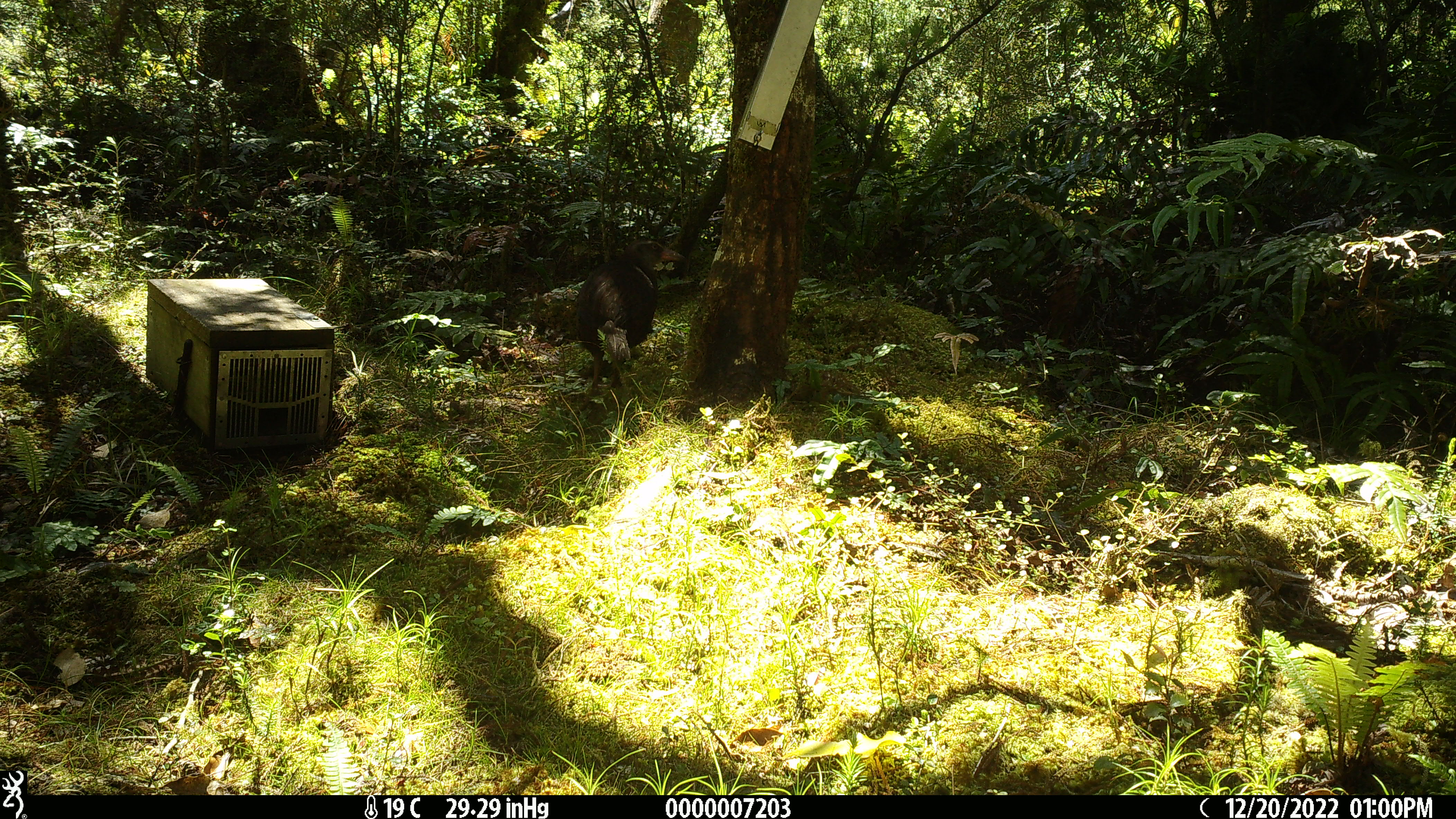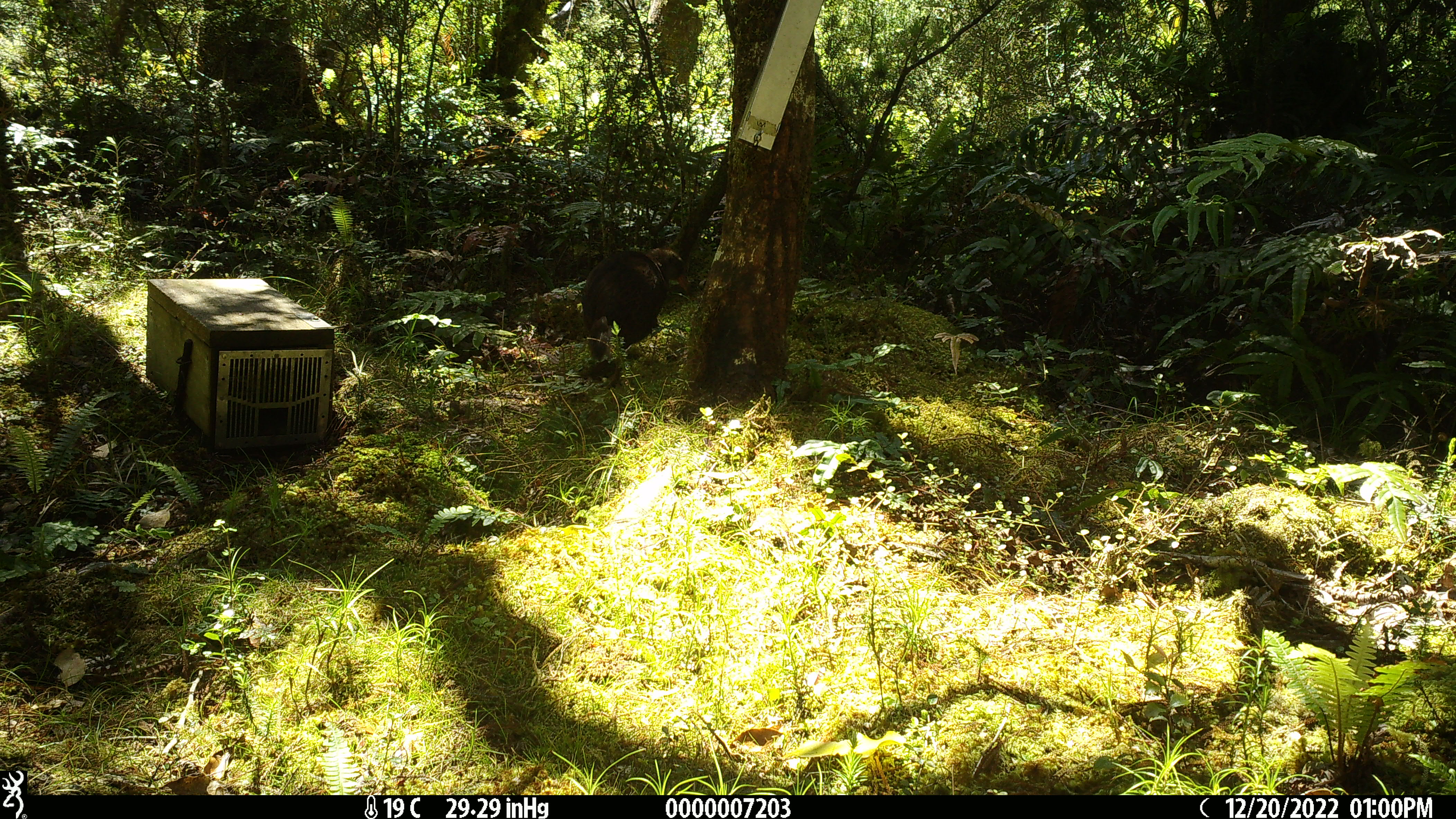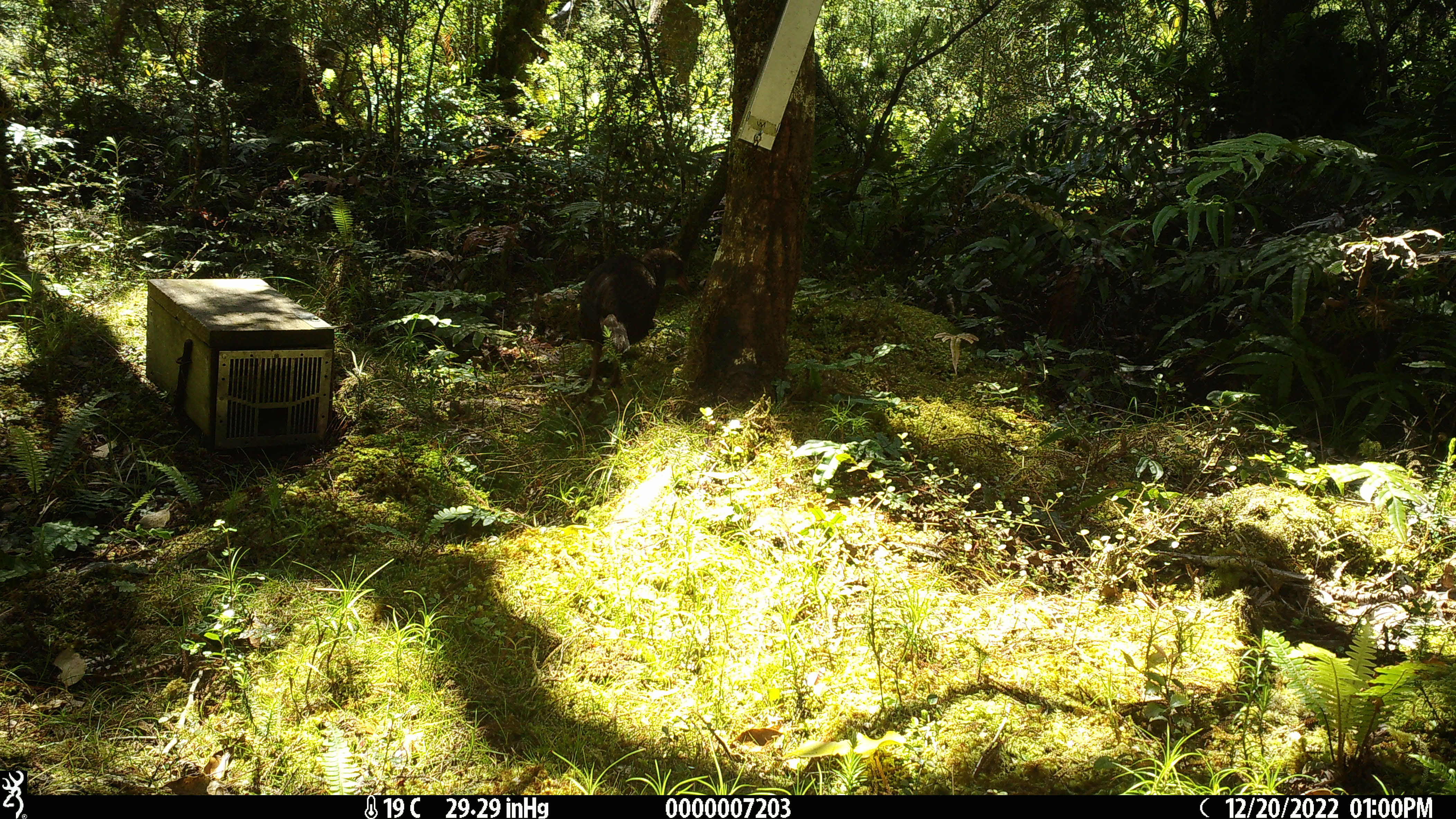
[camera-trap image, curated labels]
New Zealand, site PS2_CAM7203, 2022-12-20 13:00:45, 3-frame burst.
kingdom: Animalia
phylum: Chordata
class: Aves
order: Gruiformes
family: Rallidae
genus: Gallirallus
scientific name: Gallirallus australis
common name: weka